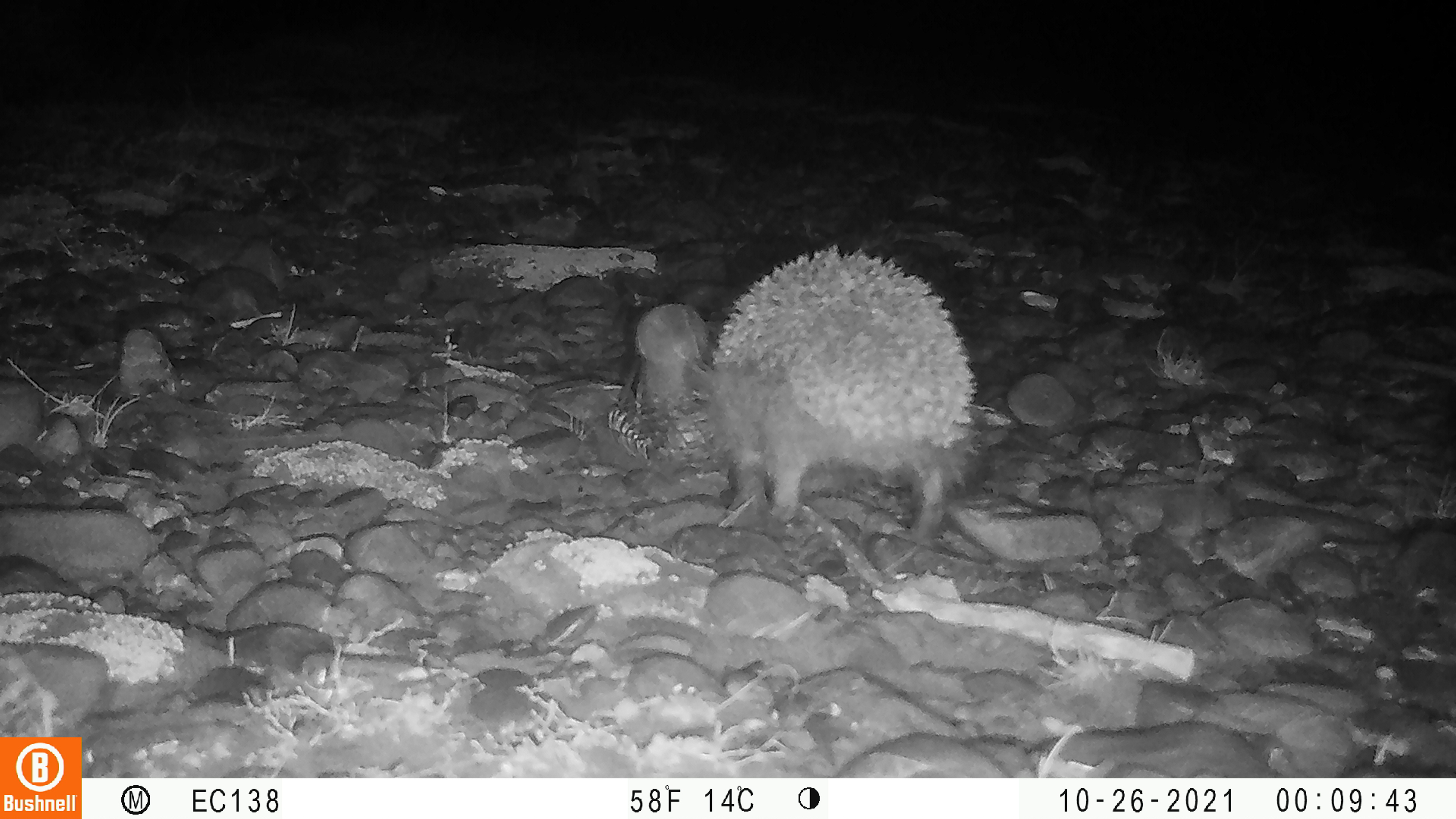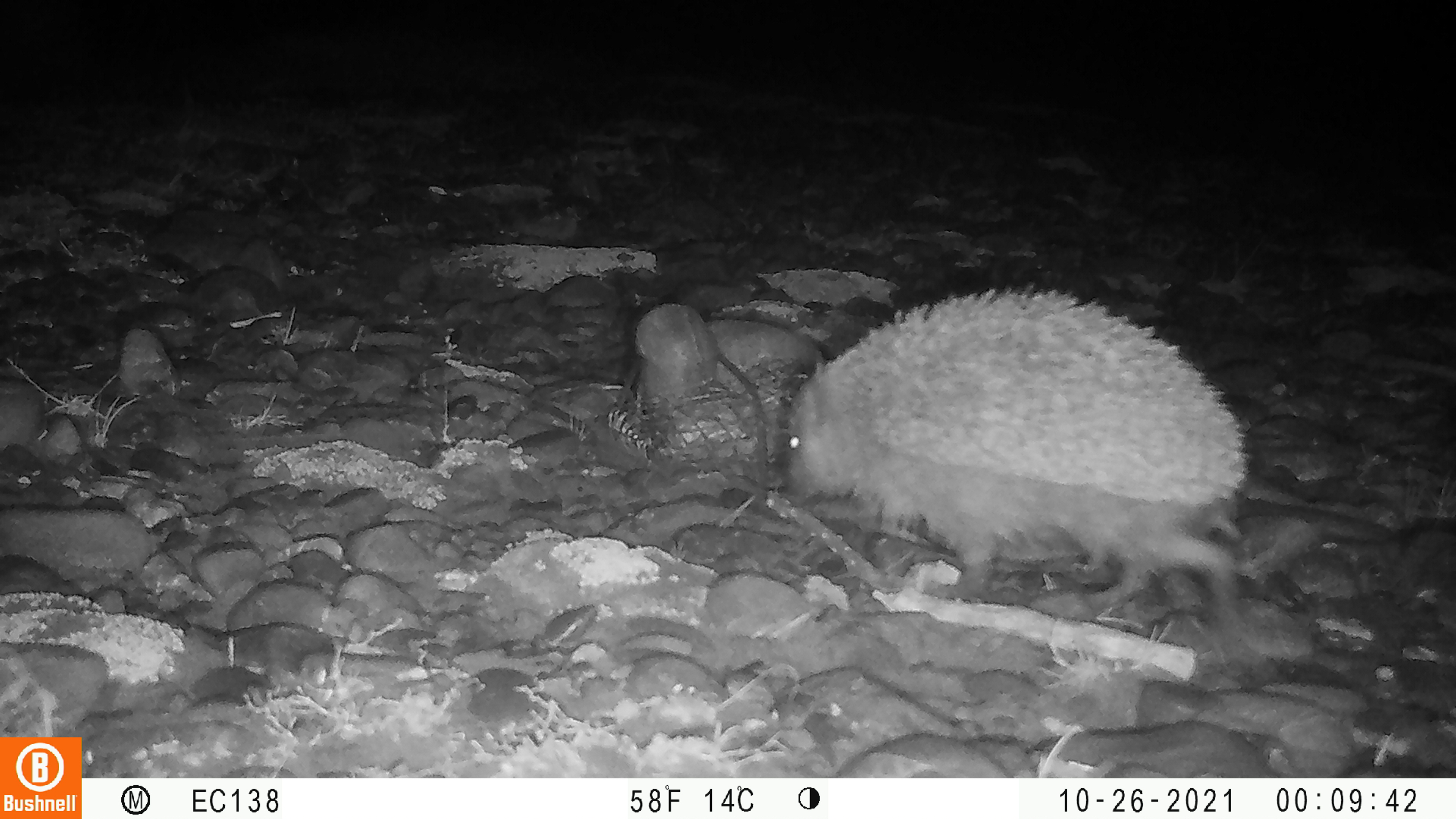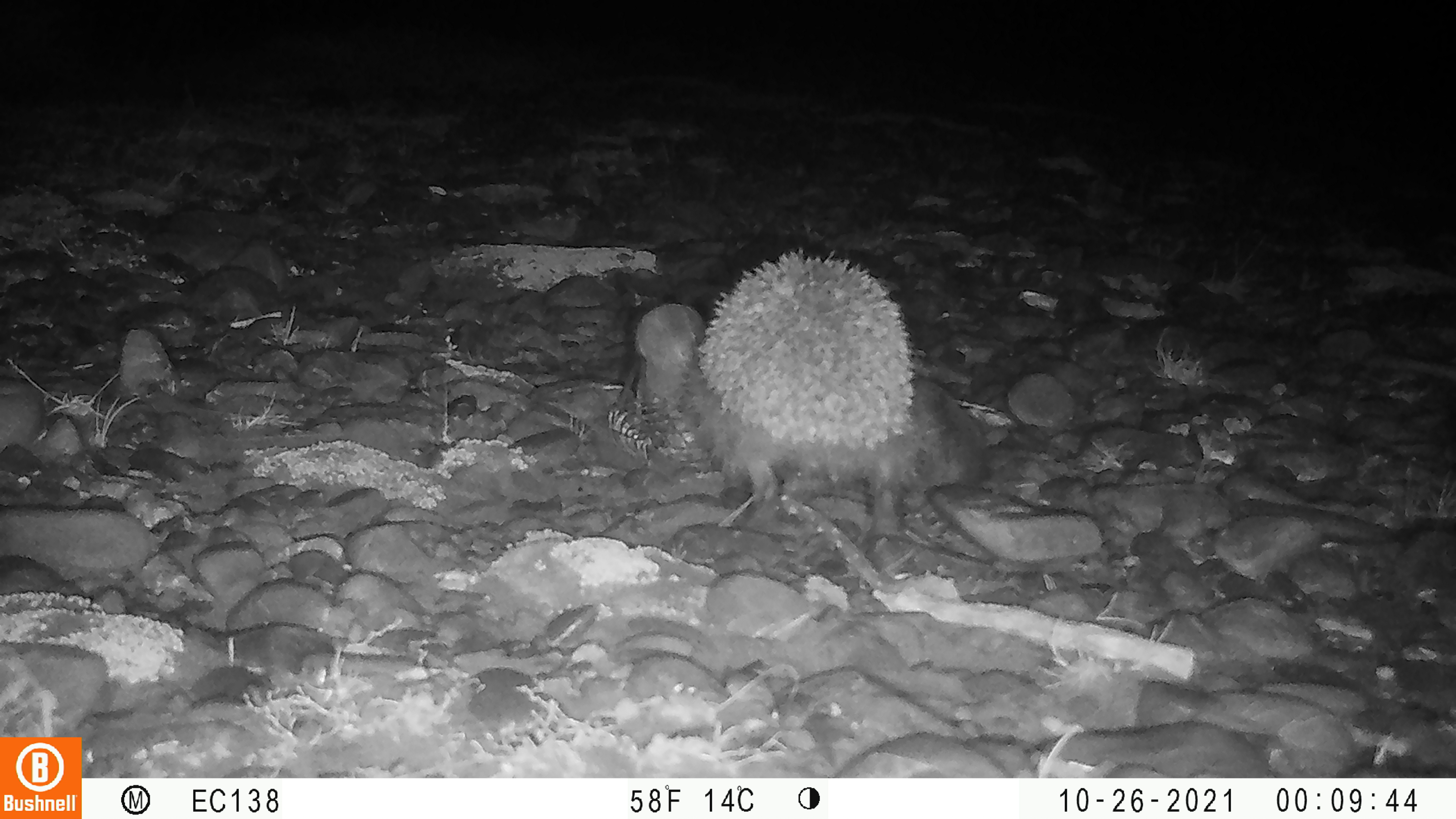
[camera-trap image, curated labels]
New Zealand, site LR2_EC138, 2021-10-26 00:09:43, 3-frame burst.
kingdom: Animalia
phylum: Chordata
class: Mammalia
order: Eulipotyphla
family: Erinaceidae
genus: Erinaceus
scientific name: Erinaceus europaeus europaeus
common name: european hedgehog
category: hedgehog